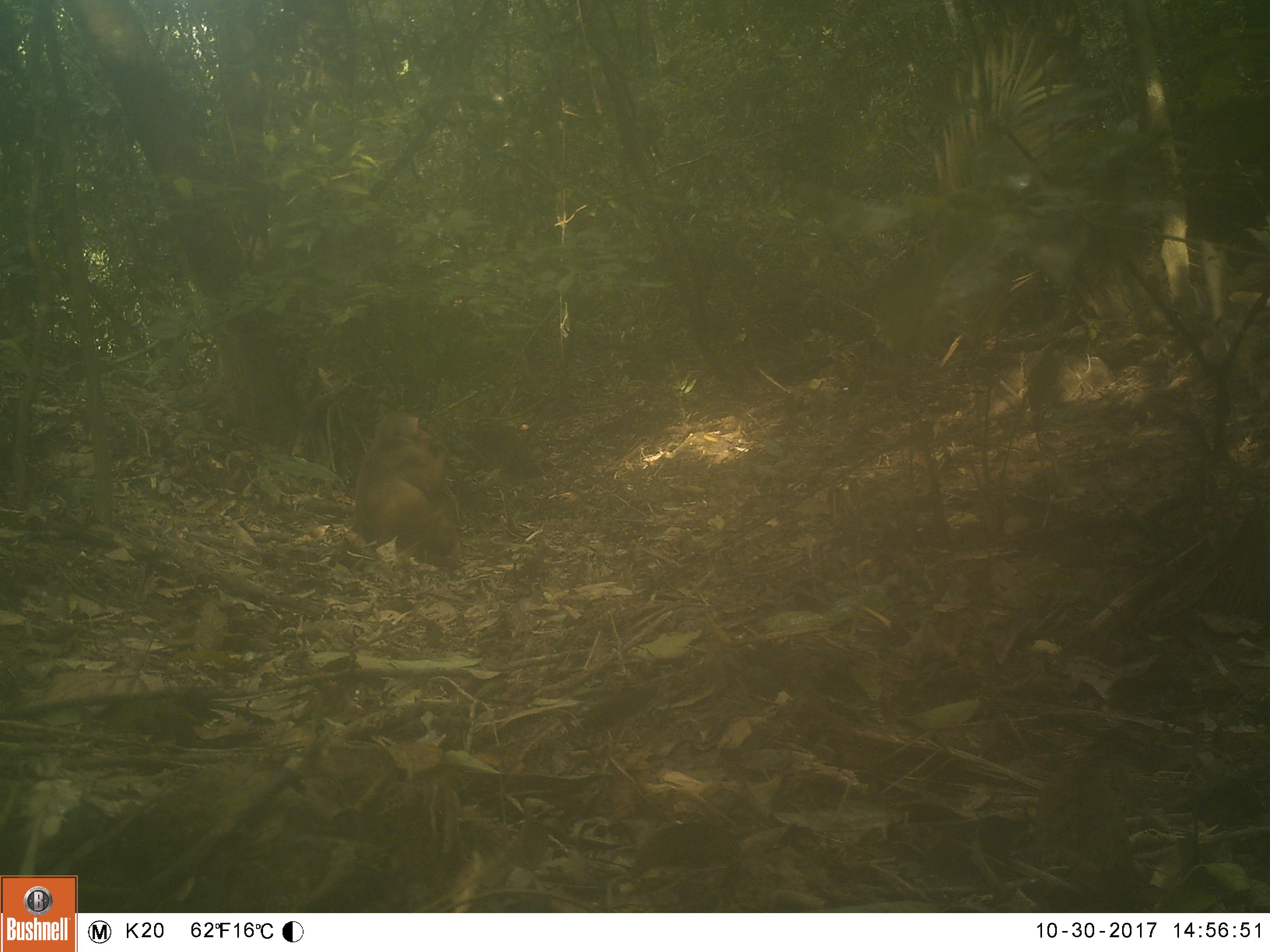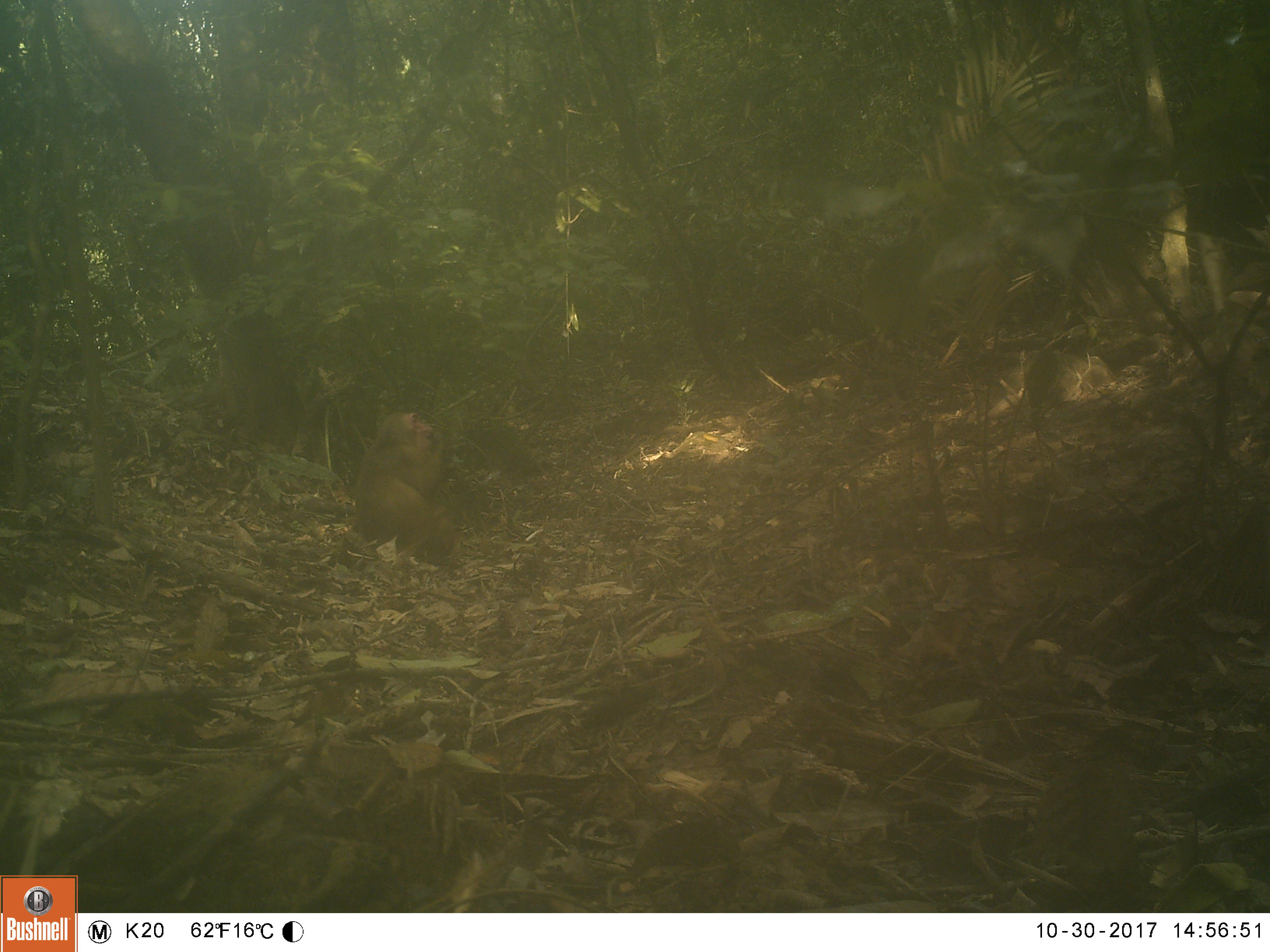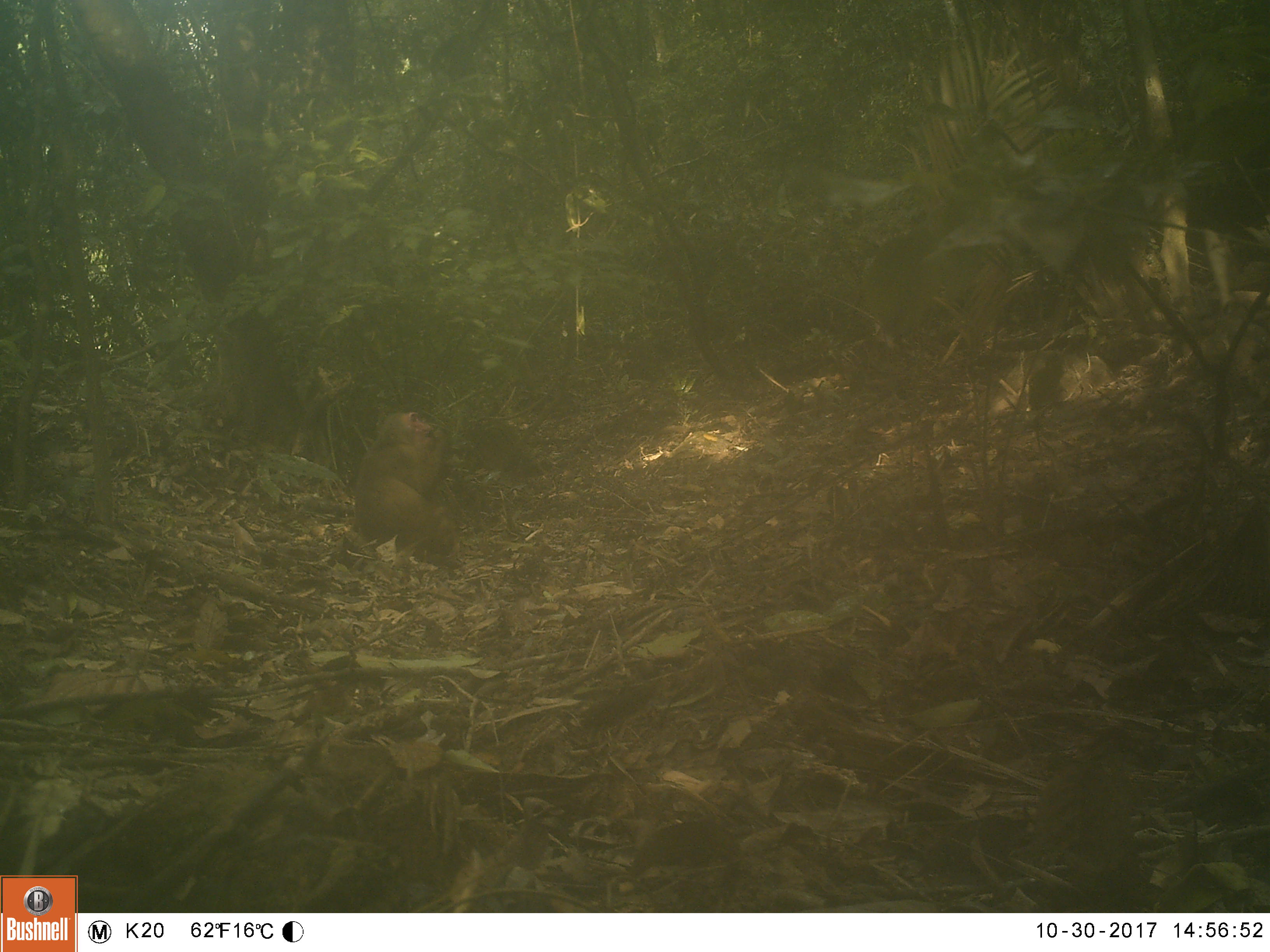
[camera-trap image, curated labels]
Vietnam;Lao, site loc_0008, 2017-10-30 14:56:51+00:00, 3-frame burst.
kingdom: Animalia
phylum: Chordata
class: Mammalia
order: Primates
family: Cercopithecidae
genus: Macaca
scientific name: Macaca arctoides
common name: stump-tailed macaque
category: stump tailed macaque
Stump tailed macaque (stump-tailed macaque) (Macaca arctoides). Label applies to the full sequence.